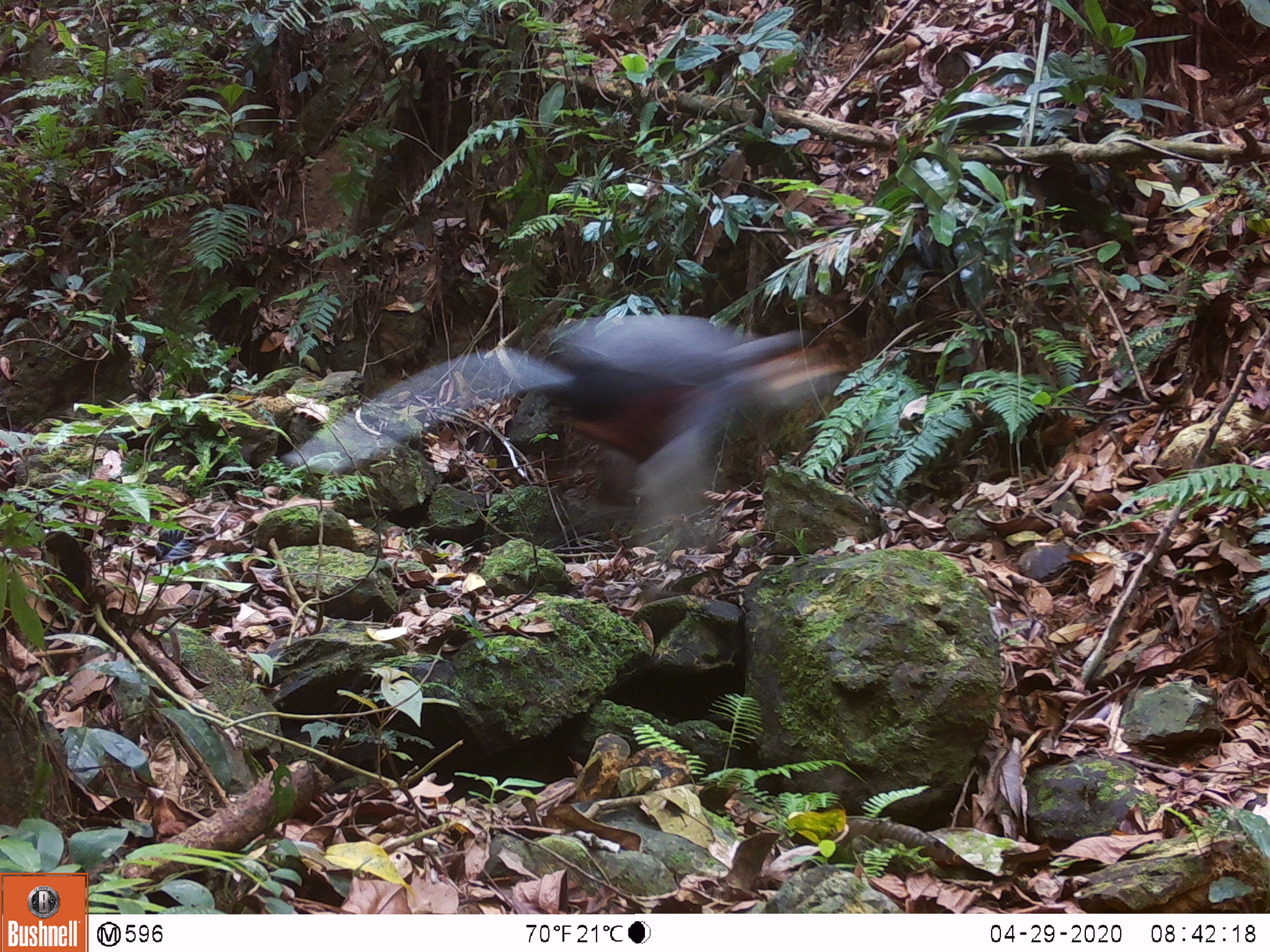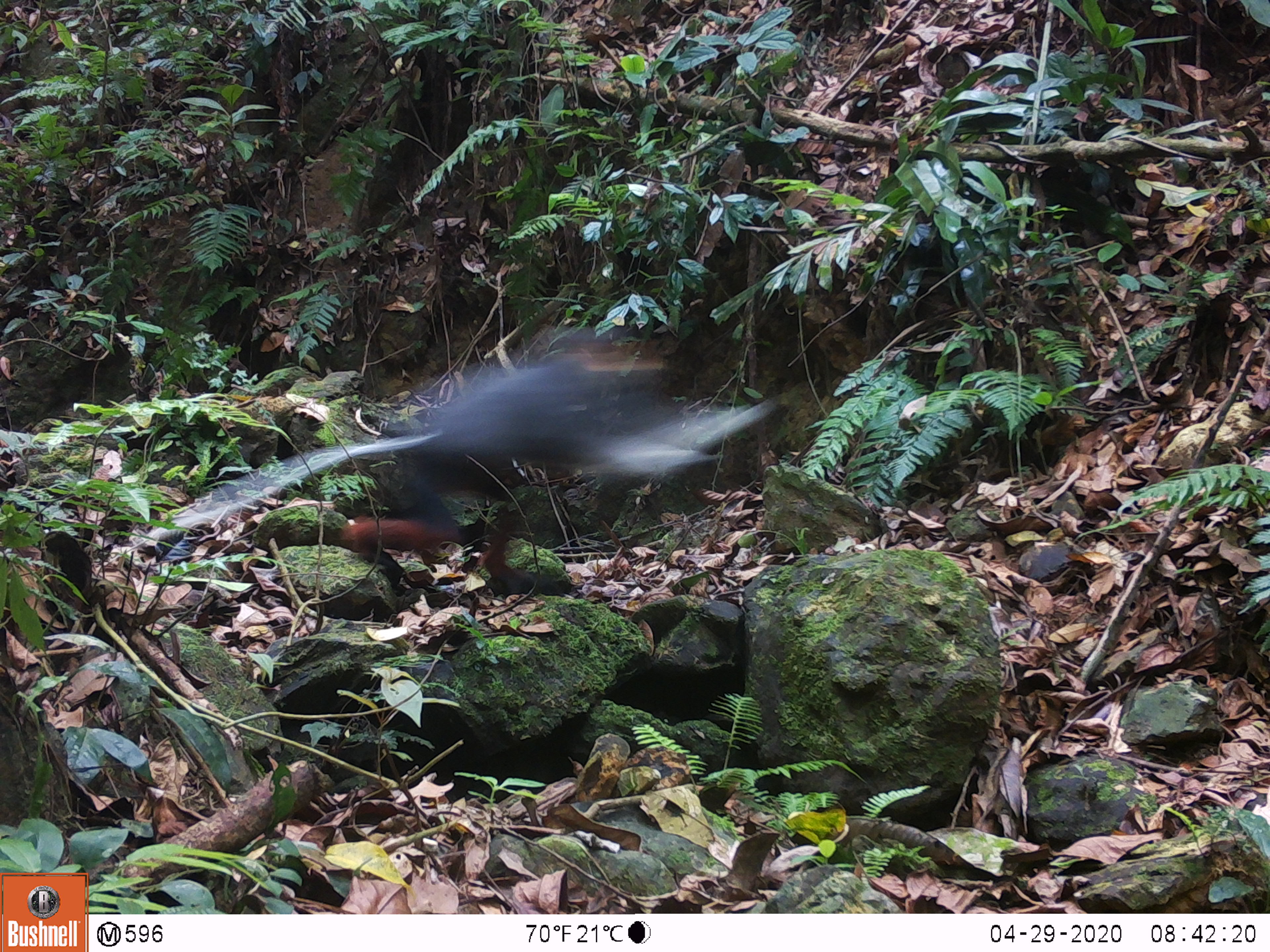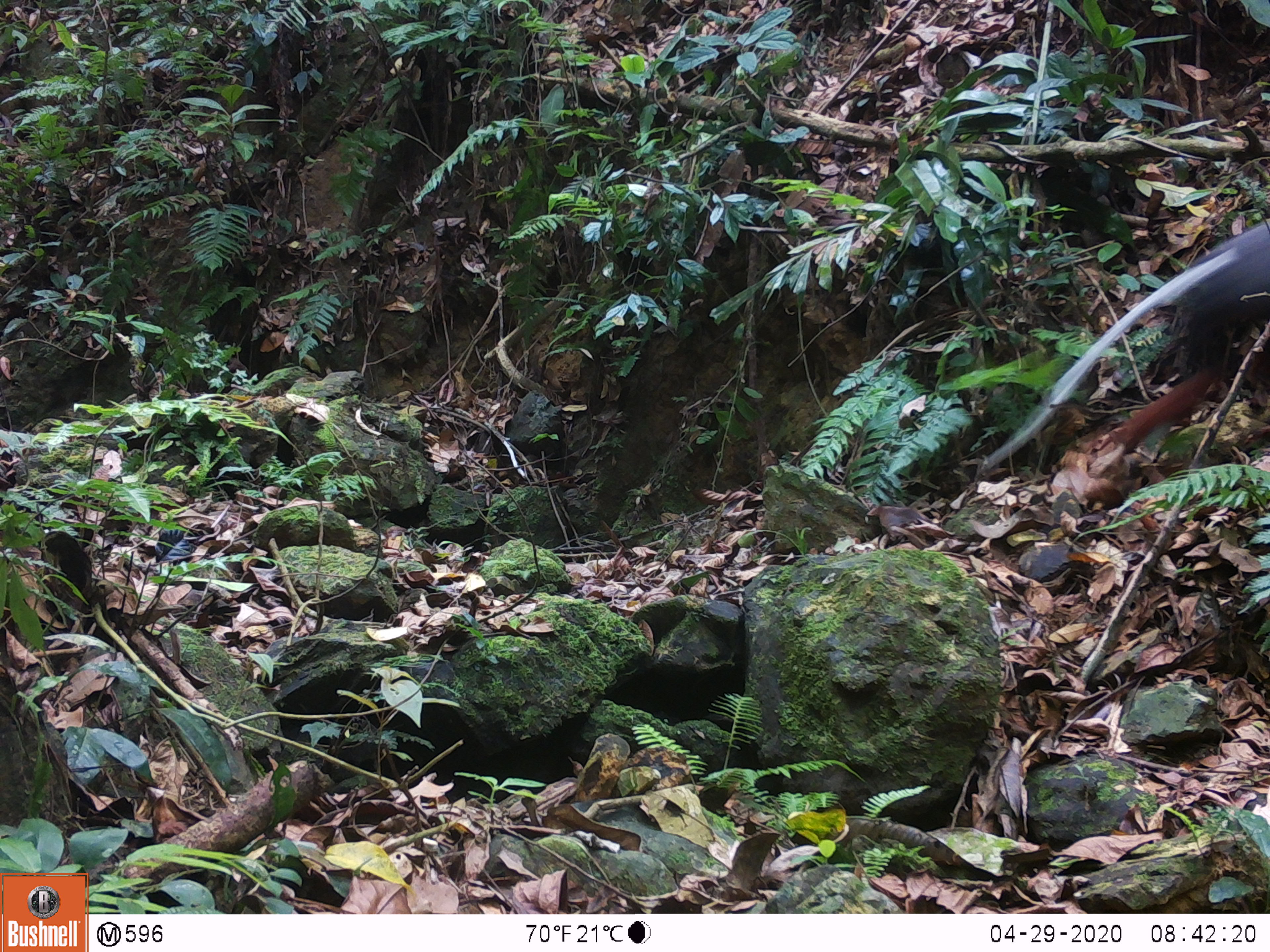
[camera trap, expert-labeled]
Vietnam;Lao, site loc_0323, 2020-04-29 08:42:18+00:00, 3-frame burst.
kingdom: Animalia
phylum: Chordata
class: Mammalia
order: Primates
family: Cercopithecidae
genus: Pygathrix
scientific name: Pygathrix nemaeus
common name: red-shanked douc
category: red shanked douc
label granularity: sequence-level